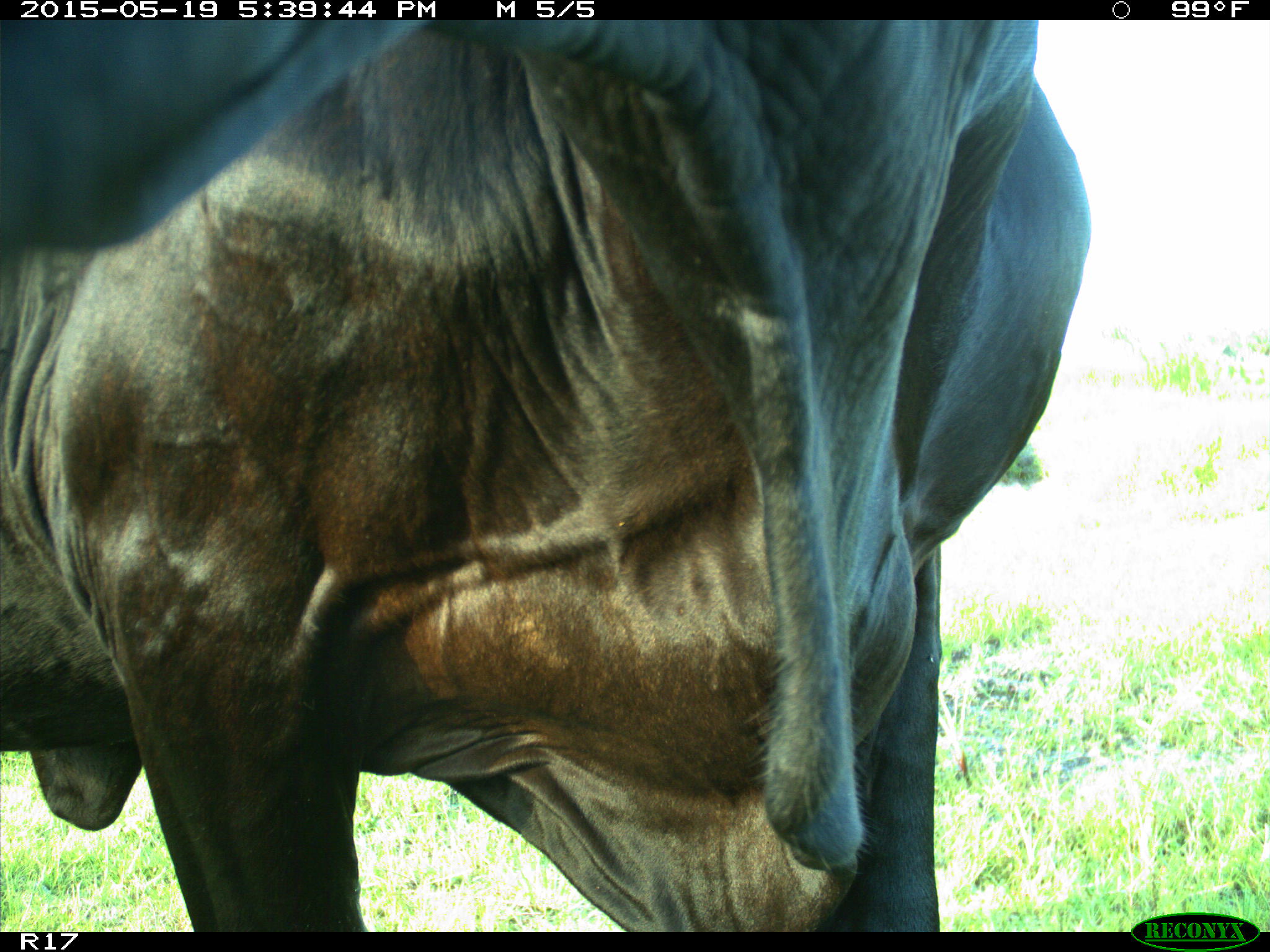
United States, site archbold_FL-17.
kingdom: Animalia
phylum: Chordata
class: Mammalia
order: Artiodactyla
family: Bovidae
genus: Bos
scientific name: Bos taurus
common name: domestic cow